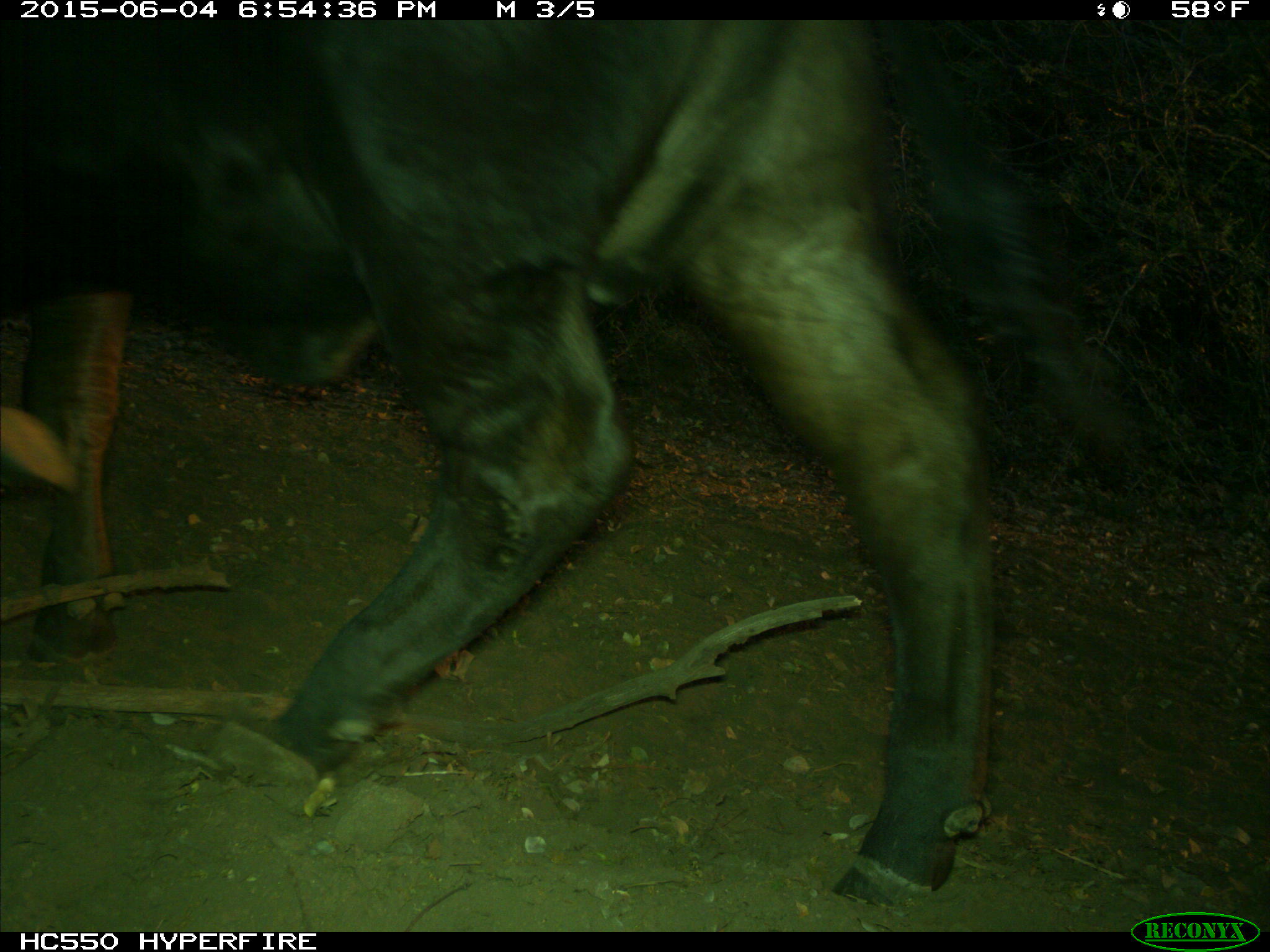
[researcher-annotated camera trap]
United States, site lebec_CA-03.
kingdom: Animalia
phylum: Chordata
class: Mammalia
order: Artiodactyla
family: Bovidae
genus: Bos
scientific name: Bos taurus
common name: domestic cow